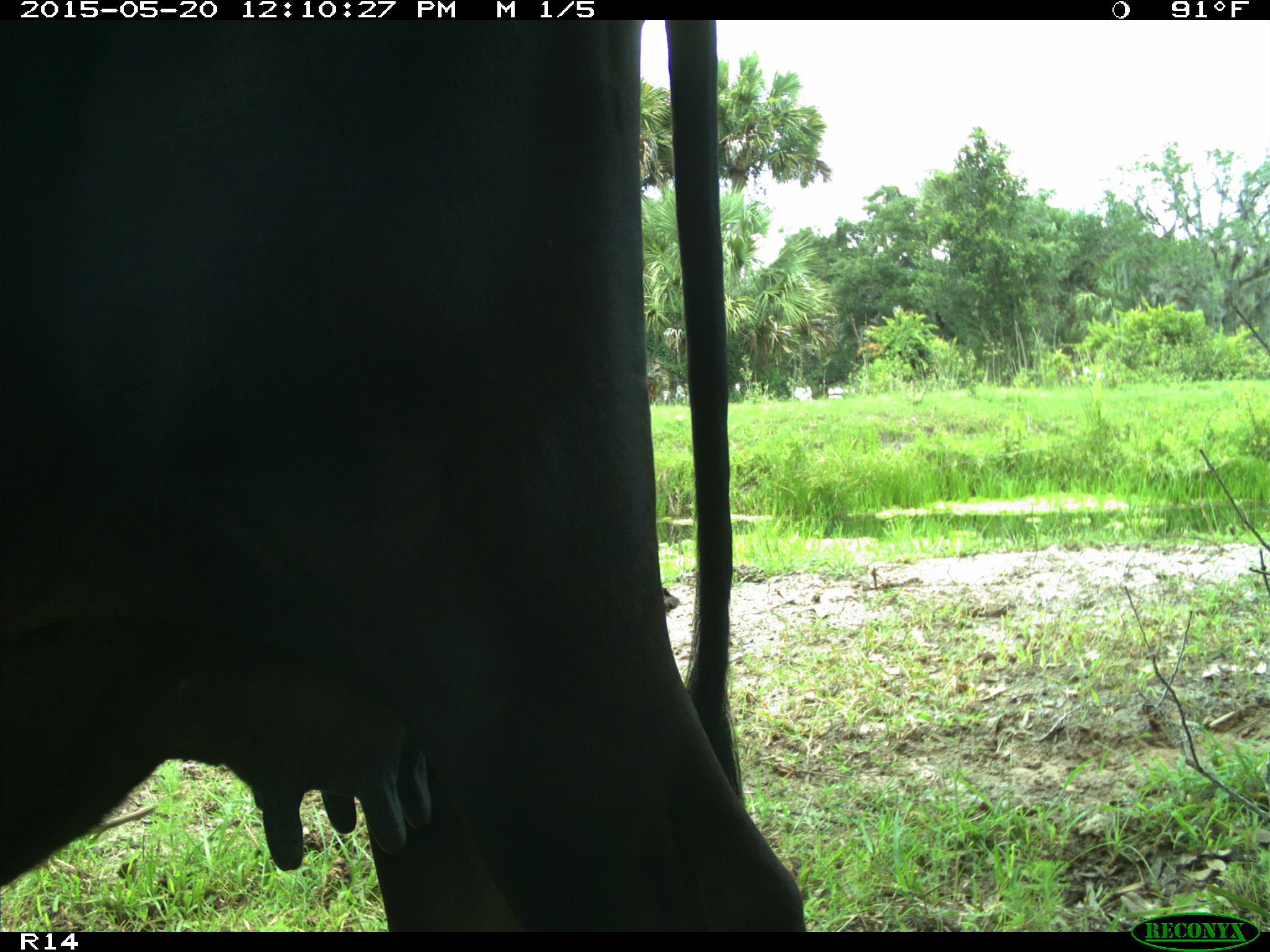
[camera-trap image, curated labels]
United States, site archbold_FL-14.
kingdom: Animalia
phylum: Chordata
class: Mammalia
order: Artiodactyla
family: Bovidae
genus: Bos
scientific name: Bos taurus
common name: domestic cow